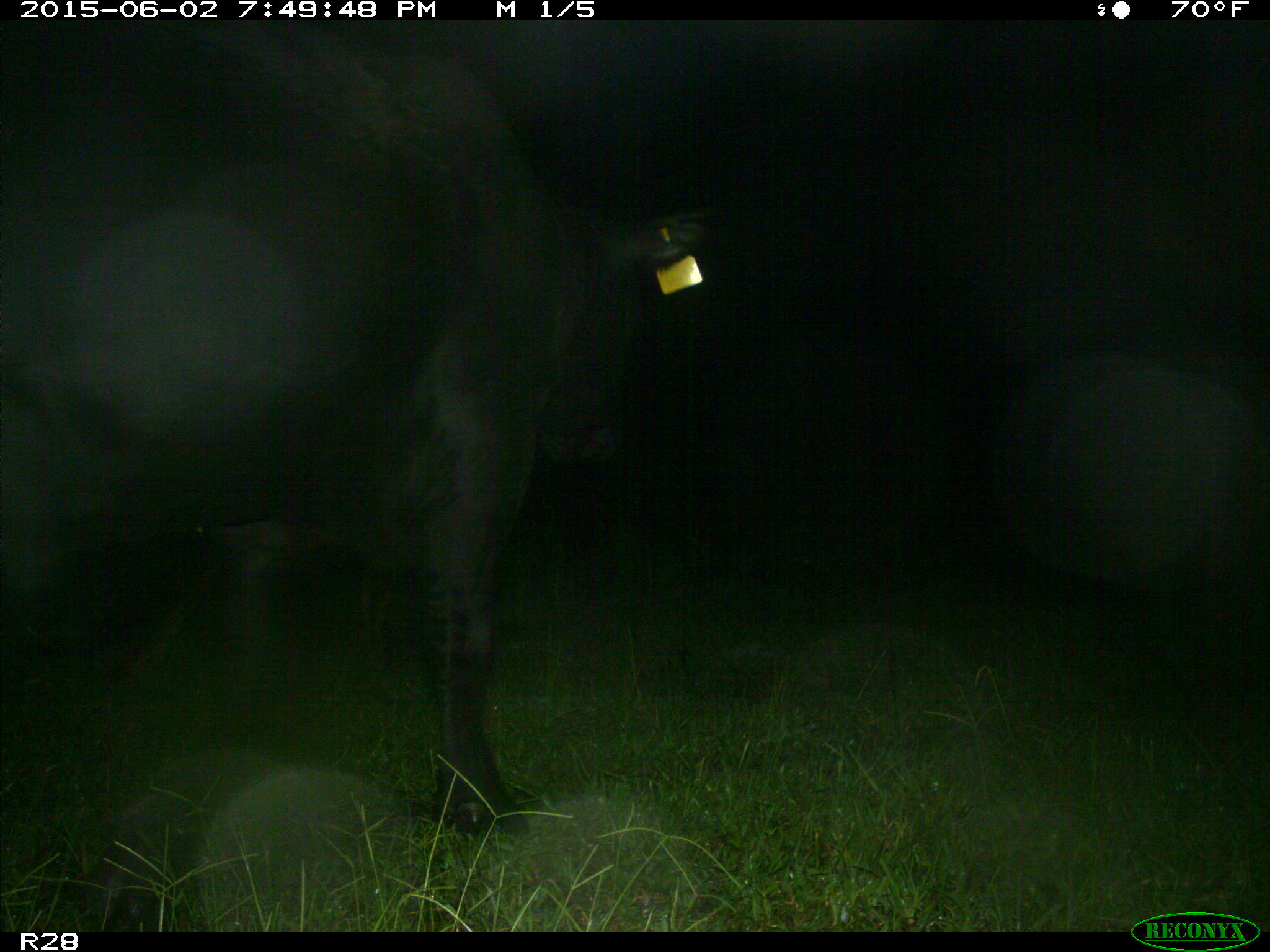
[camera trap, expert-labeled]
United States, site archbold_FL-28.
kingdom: Animalia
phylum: Chordata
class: Mammalia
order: Artiodactyla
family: Bovidae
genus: Bos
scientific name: Bos taurus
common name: domestic cow